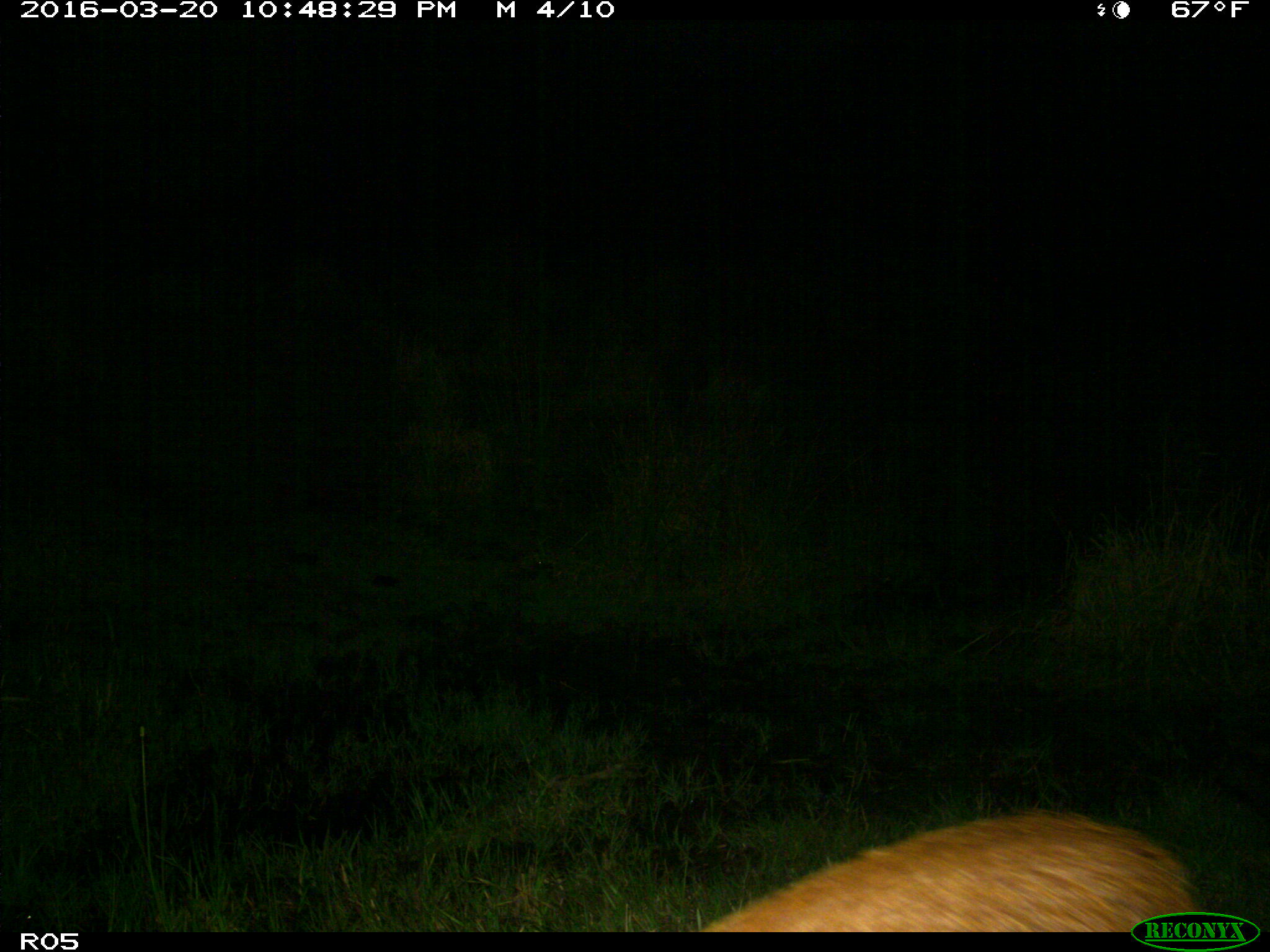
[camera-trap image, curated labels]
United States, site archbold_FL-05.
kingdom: Animalia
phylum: Chordata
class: Mammalia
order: Artiodactyla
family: Suidae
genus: Sus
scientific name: Sus scrofa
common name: wild boar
Sus scrofa (wild boar).